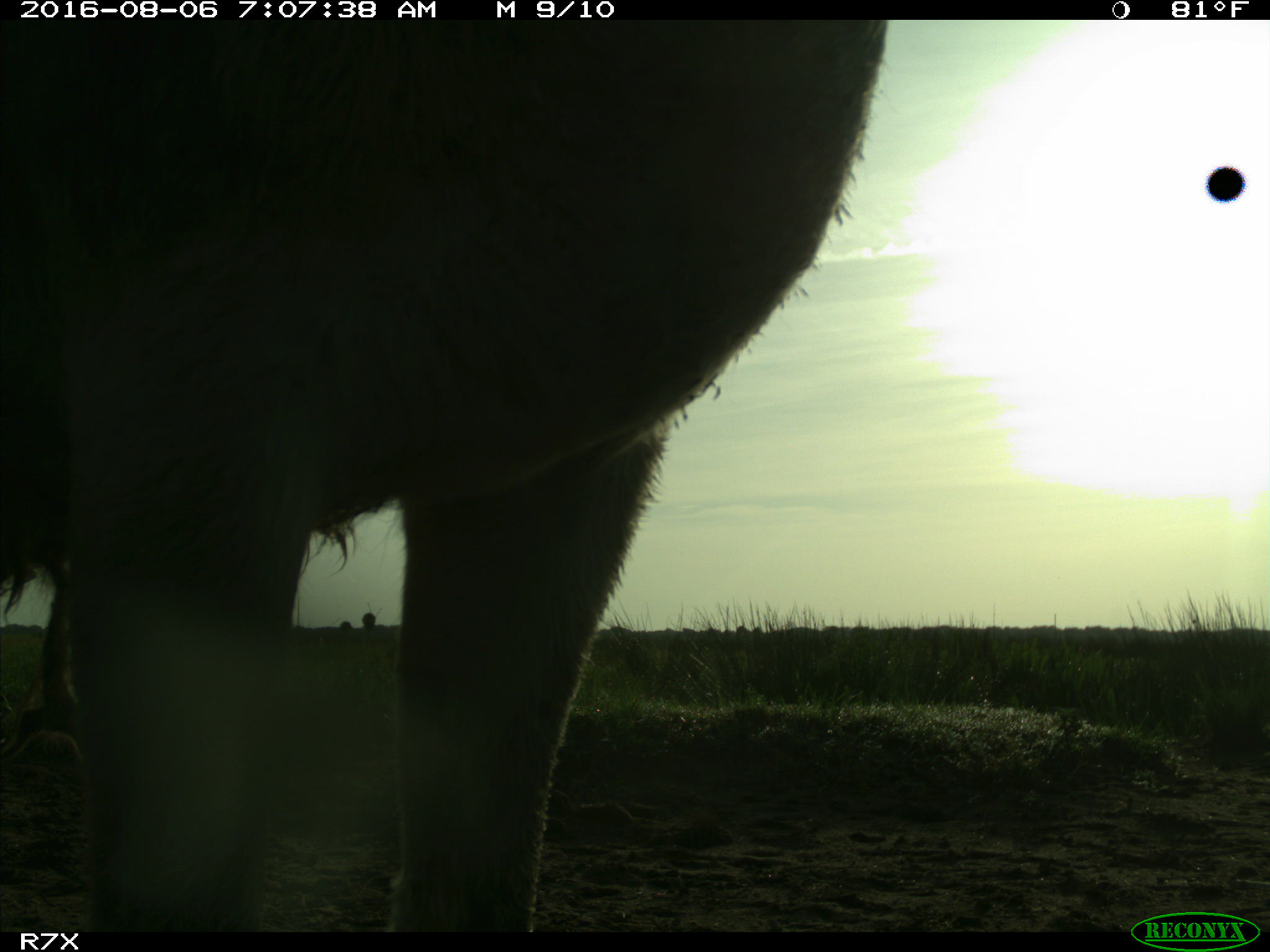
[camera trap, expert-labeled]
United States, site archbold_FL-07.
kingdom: Animalia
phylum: Chordata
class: Mammalia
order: Perissodactyla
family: Equidae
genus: Equus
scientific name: Equus africanus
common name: african wild ass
Equus africanus (african wild ass).